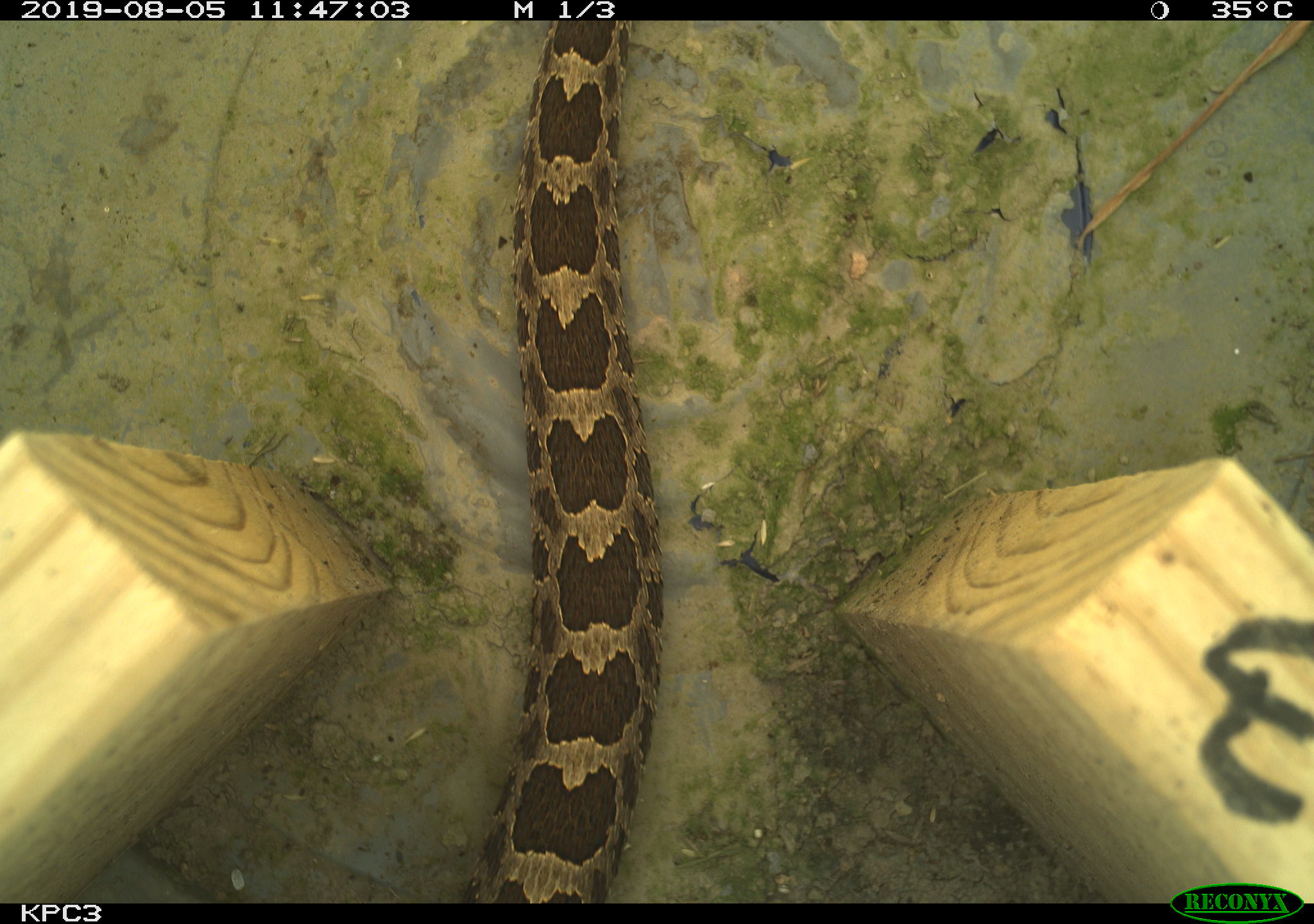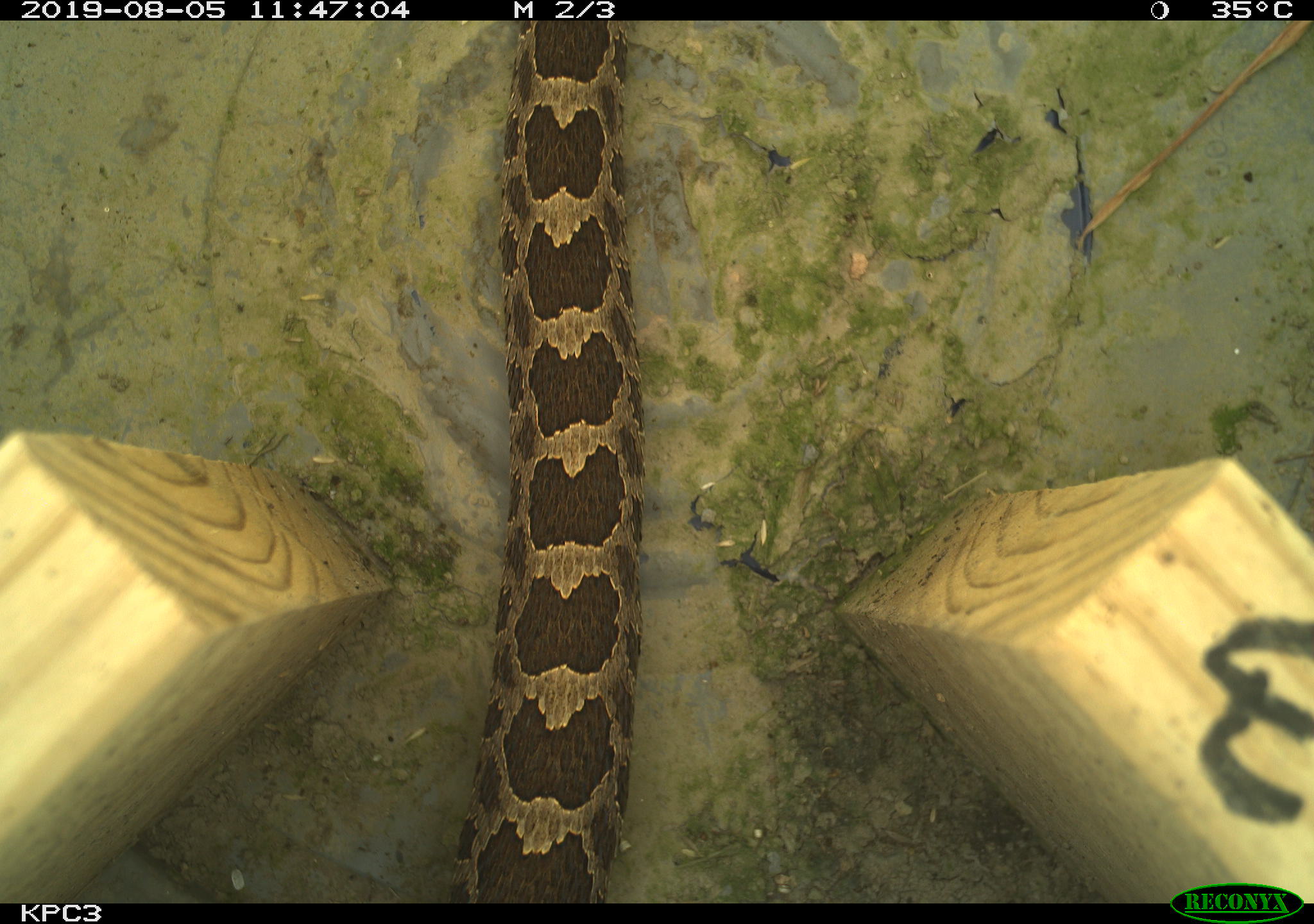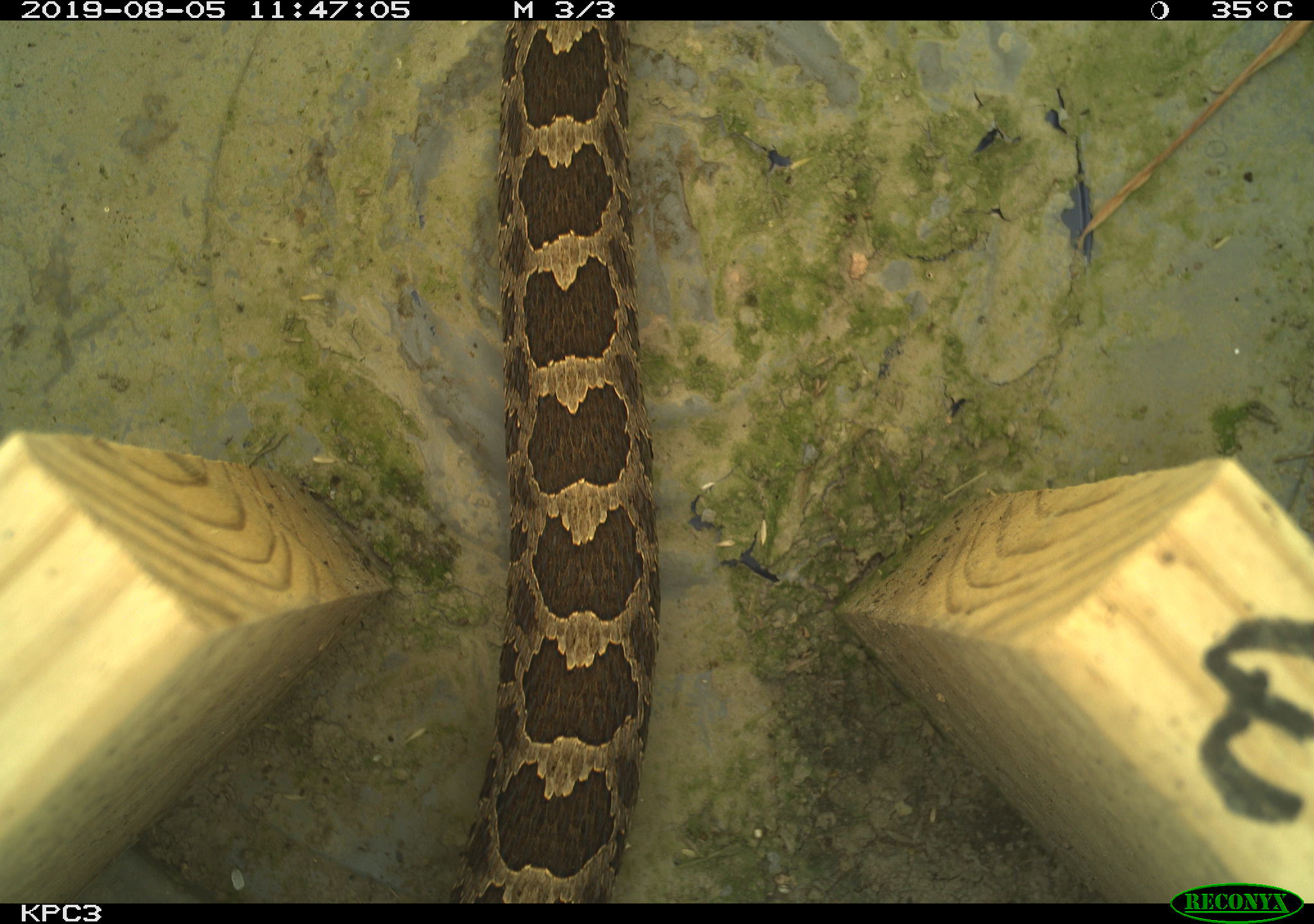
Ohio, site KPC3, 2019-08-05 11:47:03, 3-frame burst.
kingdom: Animalia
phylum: Chordata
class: Reptilia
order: Squamata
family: Viperidae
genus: Sistrurus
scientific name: Sistrurus catenatus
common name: eastern massasauga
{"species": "eastern massasauga (Sistrurus catenatus)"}